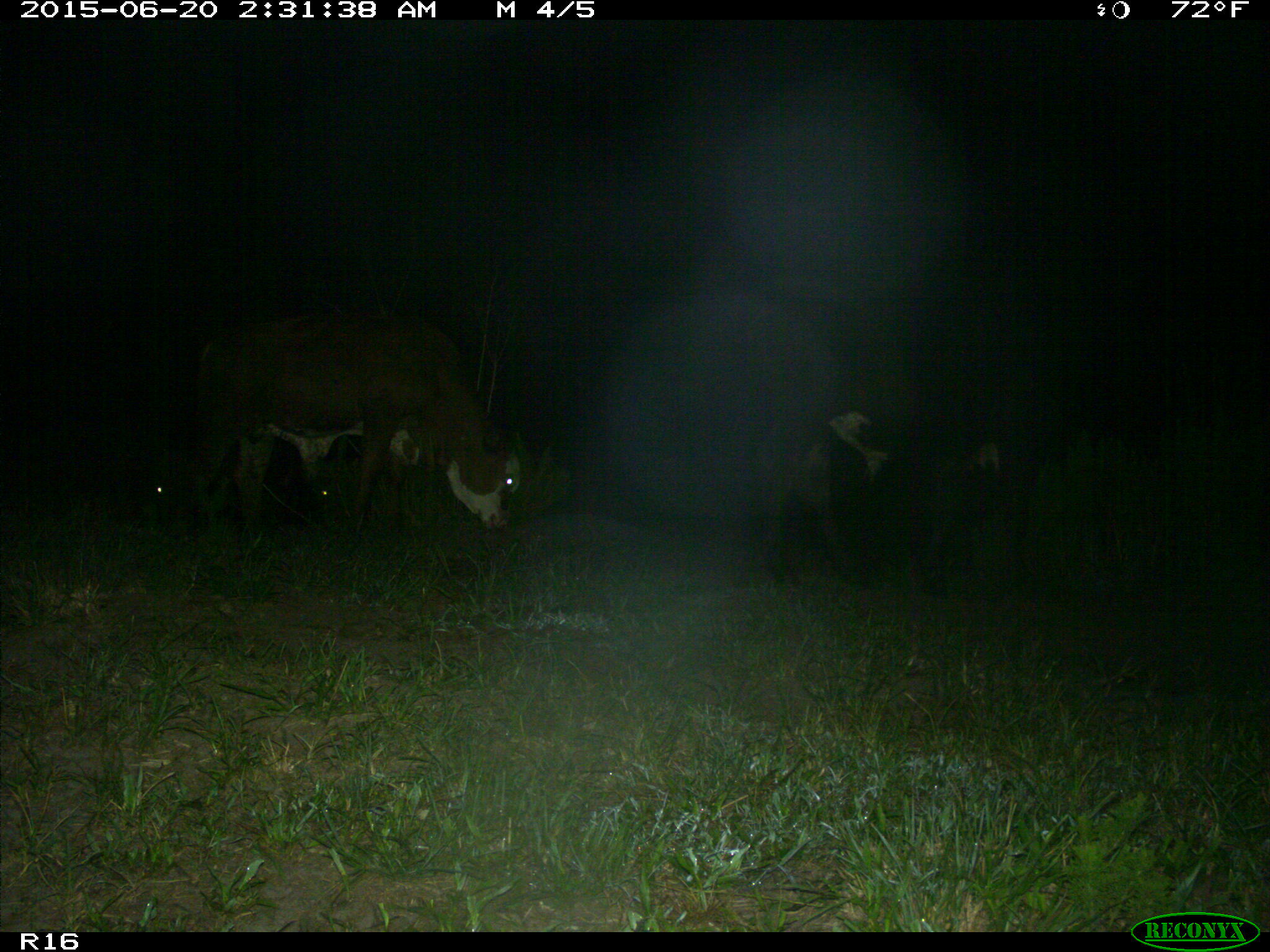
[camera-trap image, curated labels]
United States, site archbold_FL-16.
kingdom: Animalia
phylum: Chordata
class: Mammalia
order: Artiodactyla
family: Bovidae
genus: Bos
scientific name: Bos taurus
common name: domestic cow